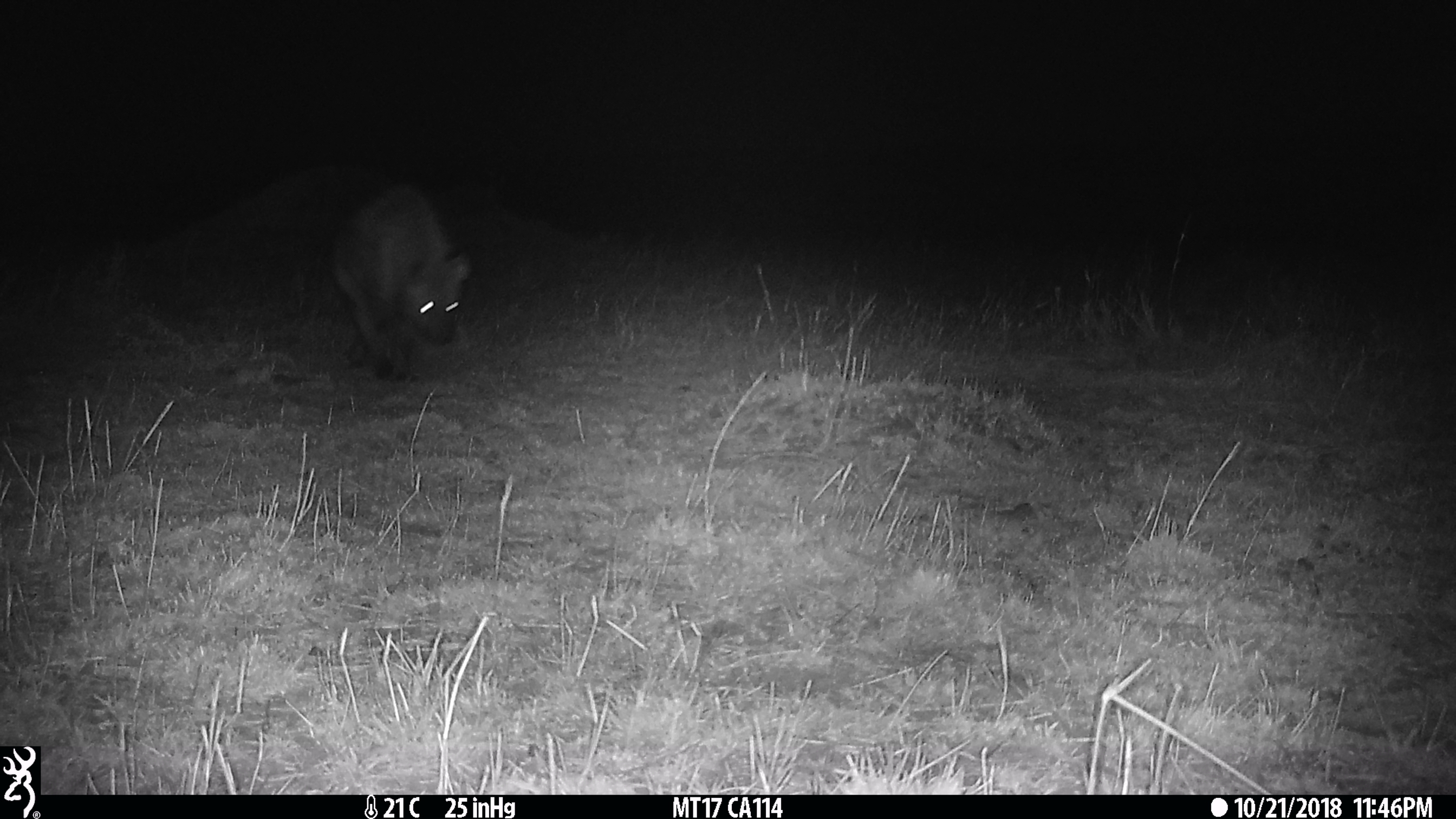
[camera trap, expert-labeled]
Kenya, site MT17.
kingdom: Animalia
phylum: Chordata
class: Mammalia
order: Carnivora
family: Hyaenidae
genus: Crocuta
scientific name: Crocuta crocuta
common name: spotted hyena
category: hyena spotted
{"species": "hyena spotted (spotted hyena) (Crocuta crocuta)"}